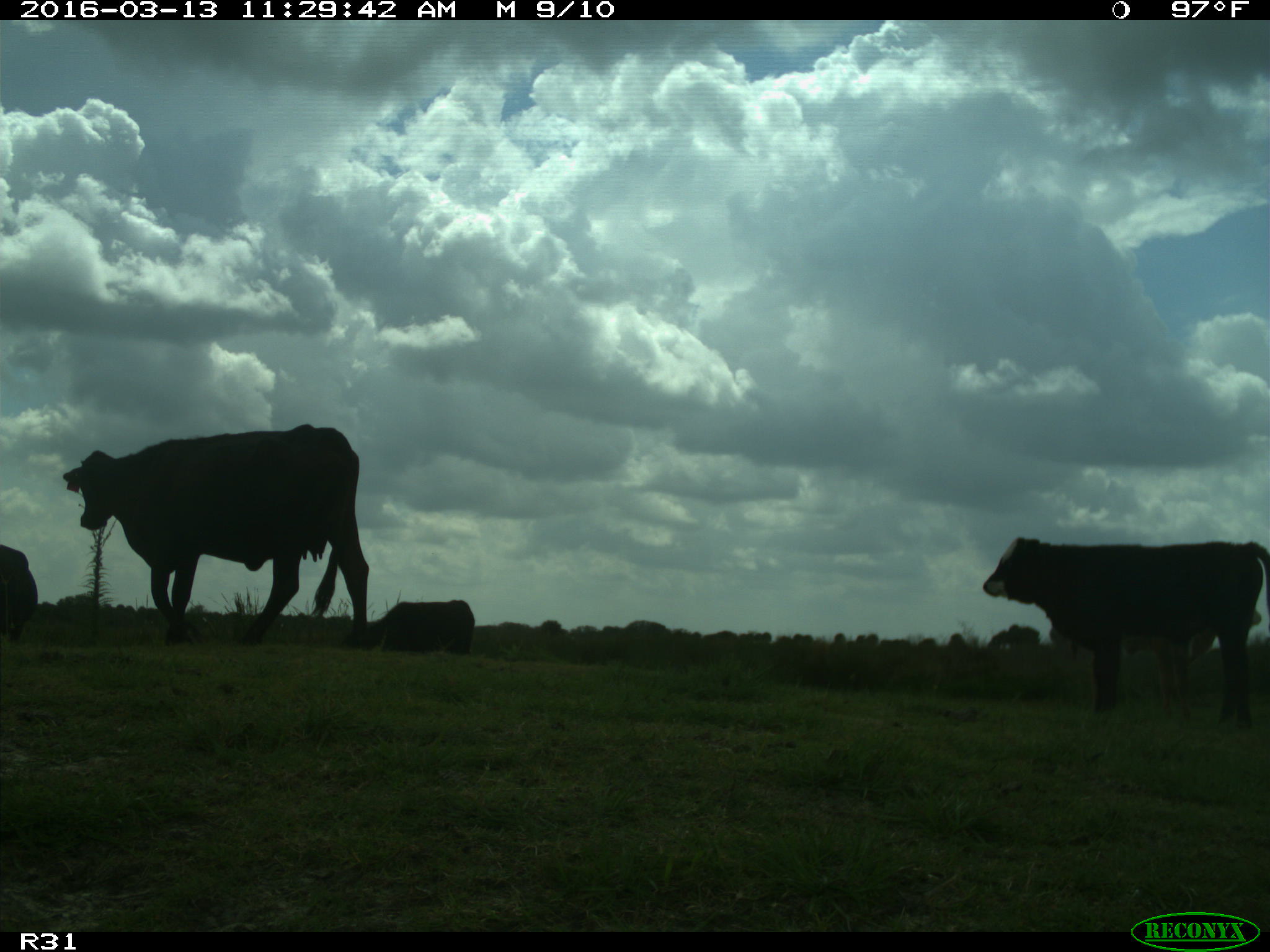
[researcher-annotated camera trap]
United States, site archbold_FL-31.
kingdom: Animalia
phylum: Chordata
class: Mammalia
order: Artiodactyla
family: Bovidae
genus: Bos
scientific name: Bos taurus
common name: domestic cow